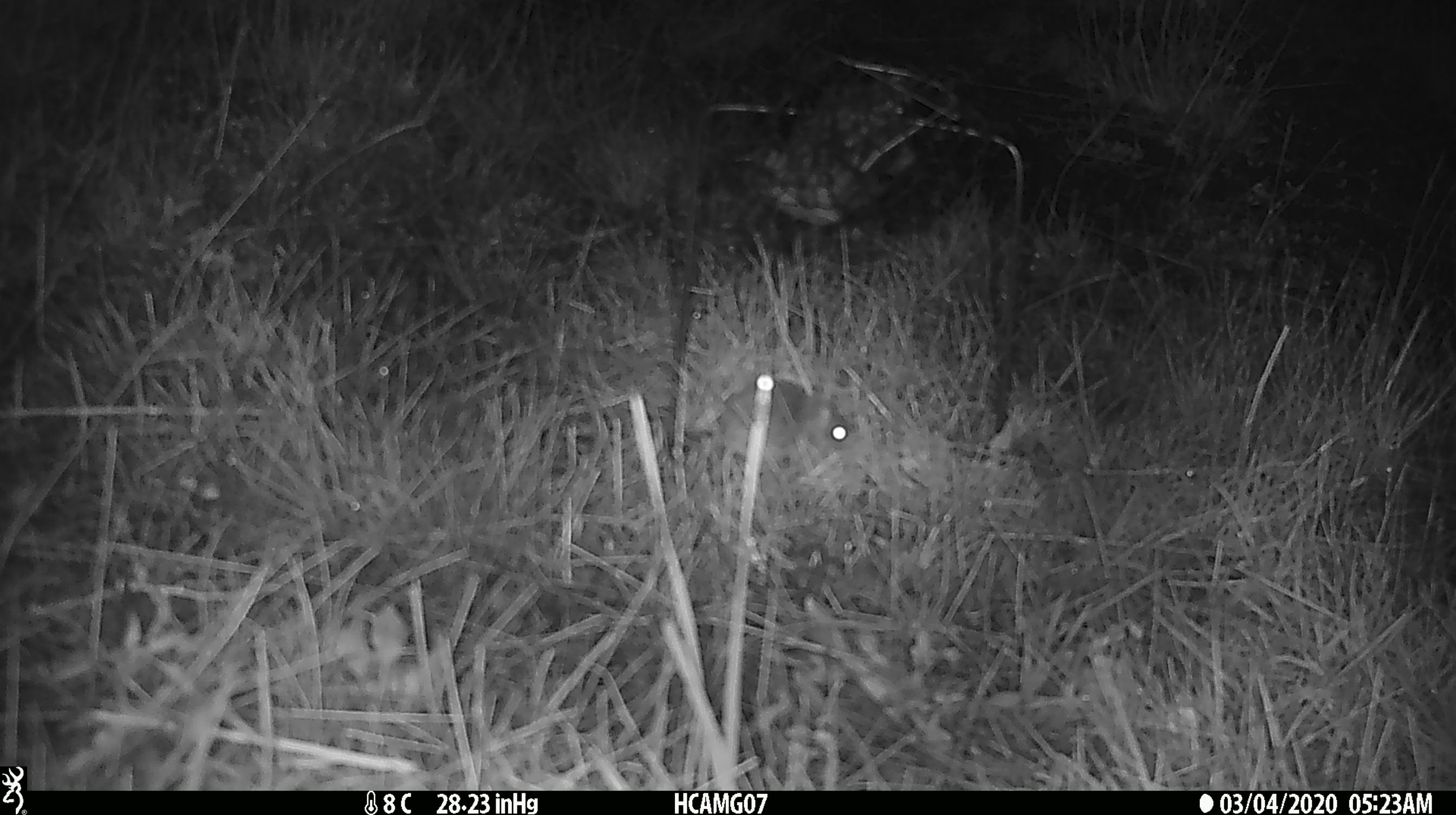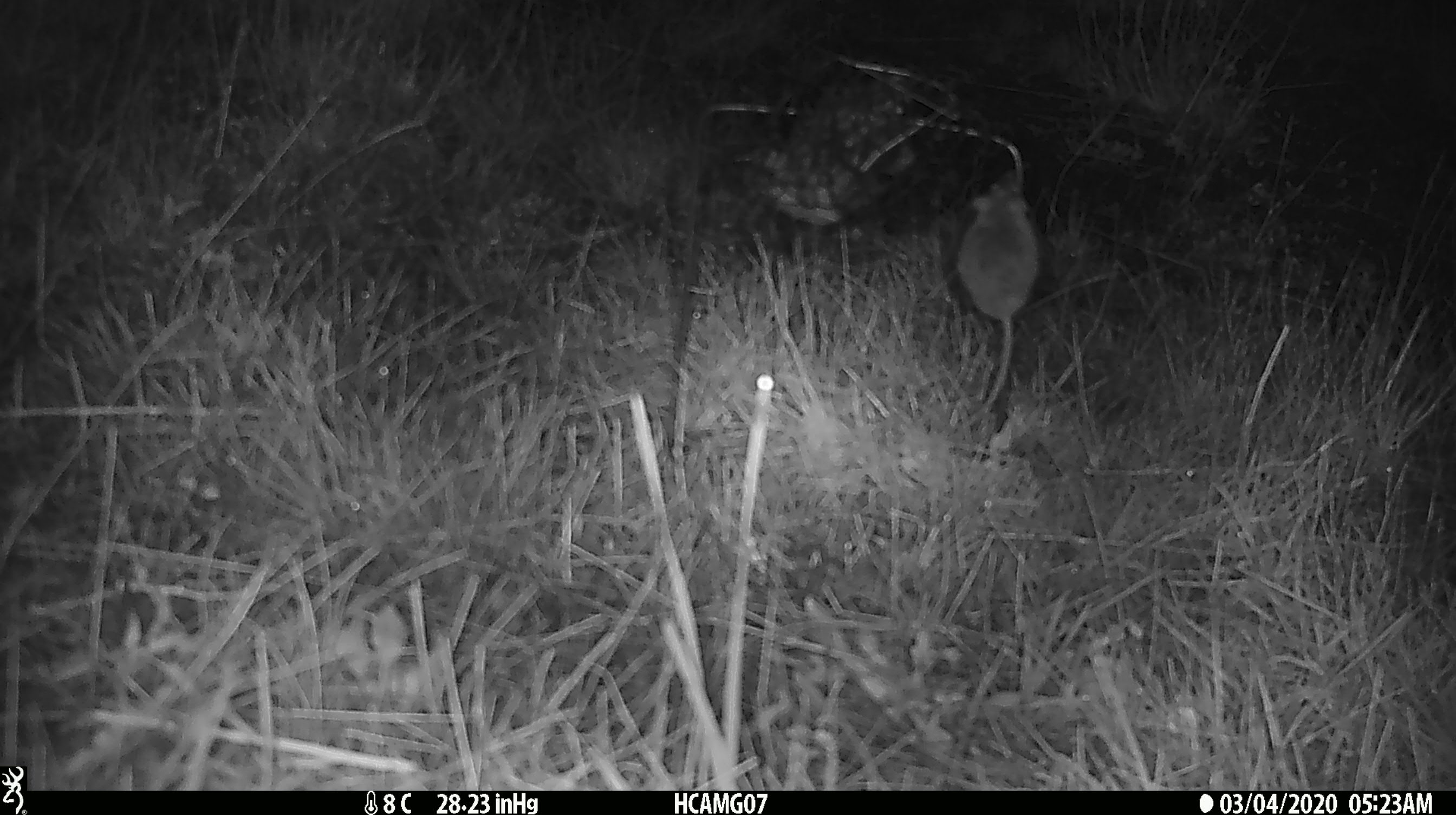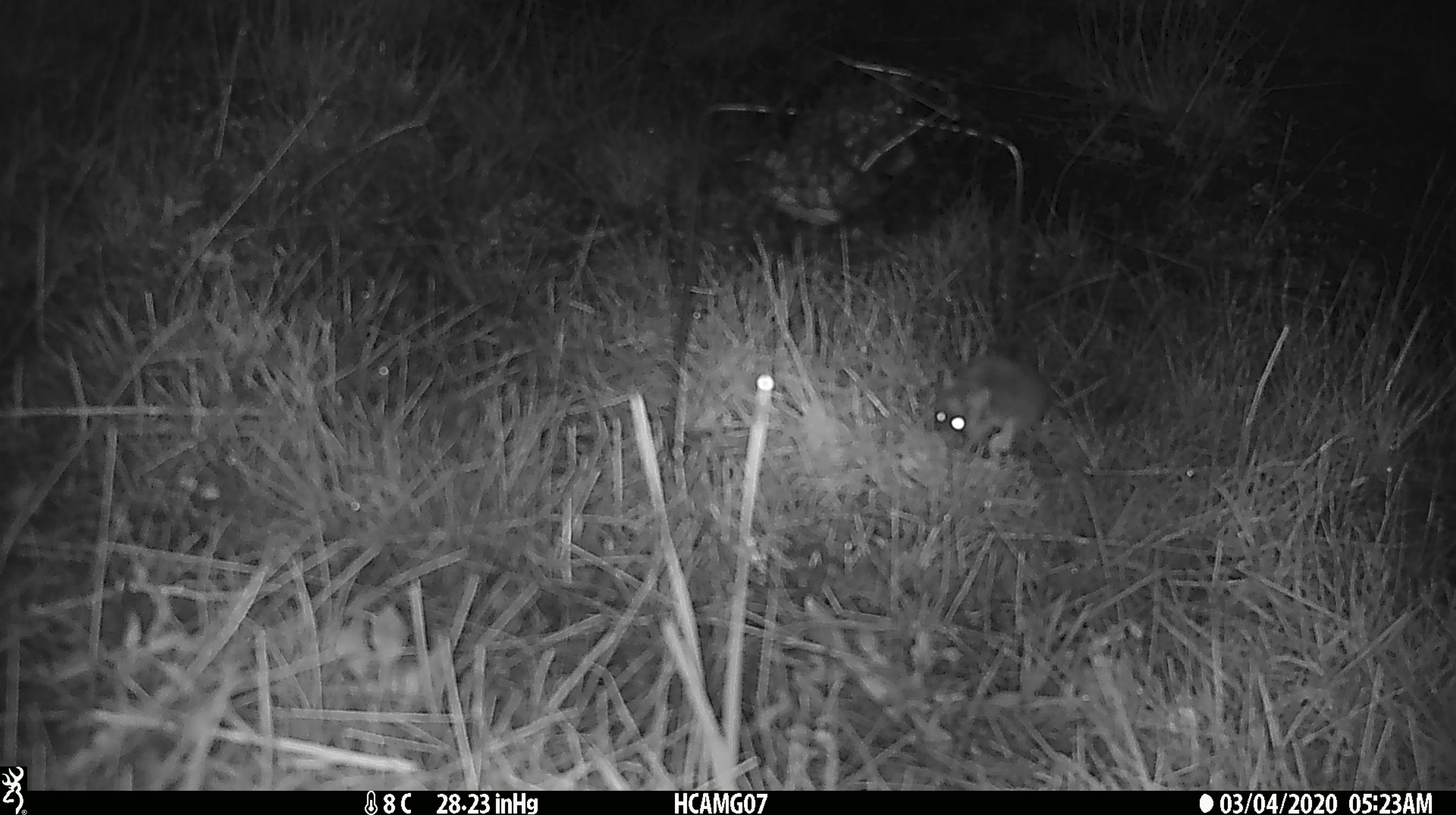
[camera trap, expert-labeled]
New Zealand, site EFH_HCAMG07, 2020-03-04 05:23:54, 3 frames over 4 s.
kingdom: Animalia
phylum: Chordata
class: Mammalia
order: Rodentia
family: Muridae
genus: Mus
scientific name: Mus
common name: mouse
Mouse (Mus).